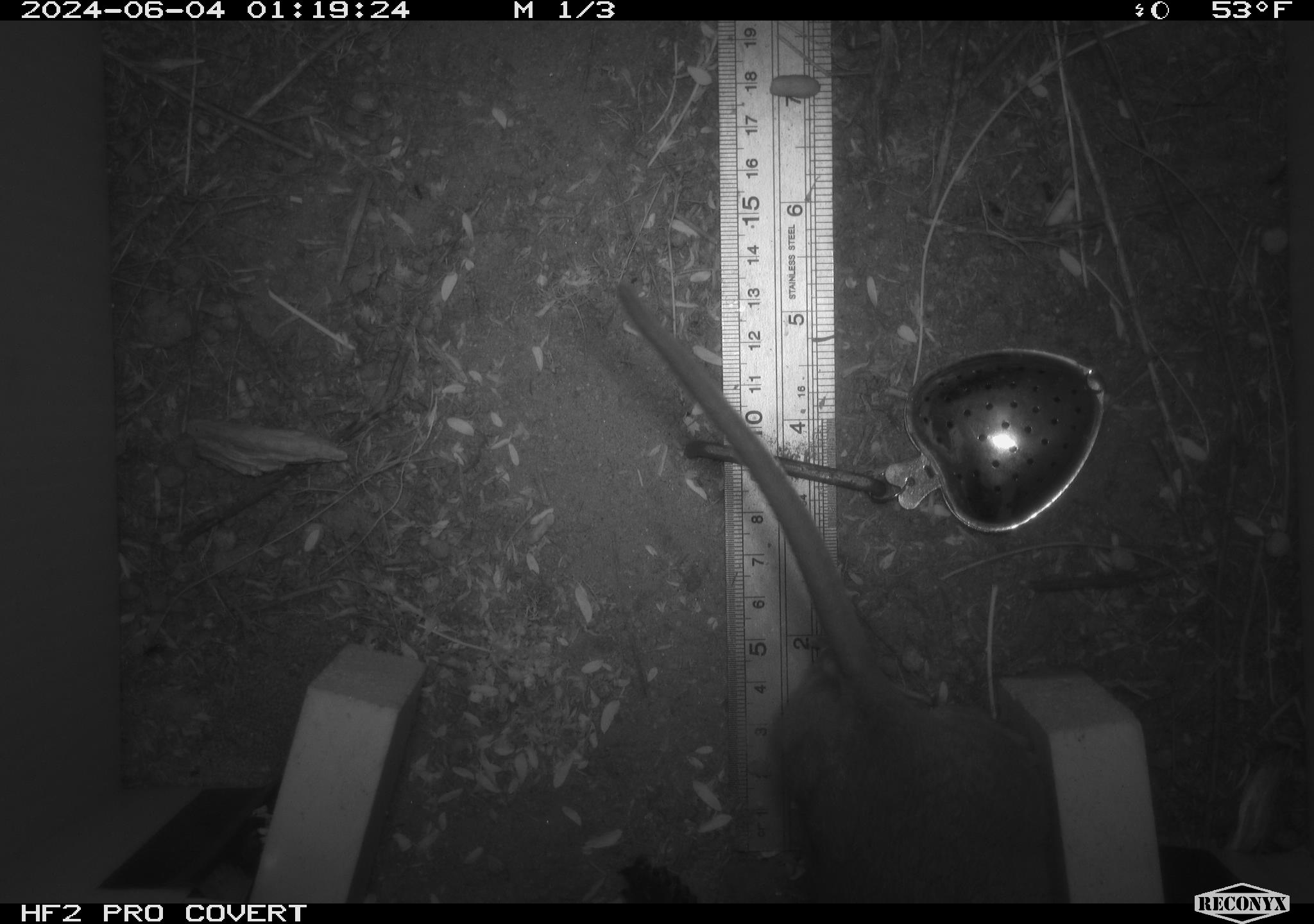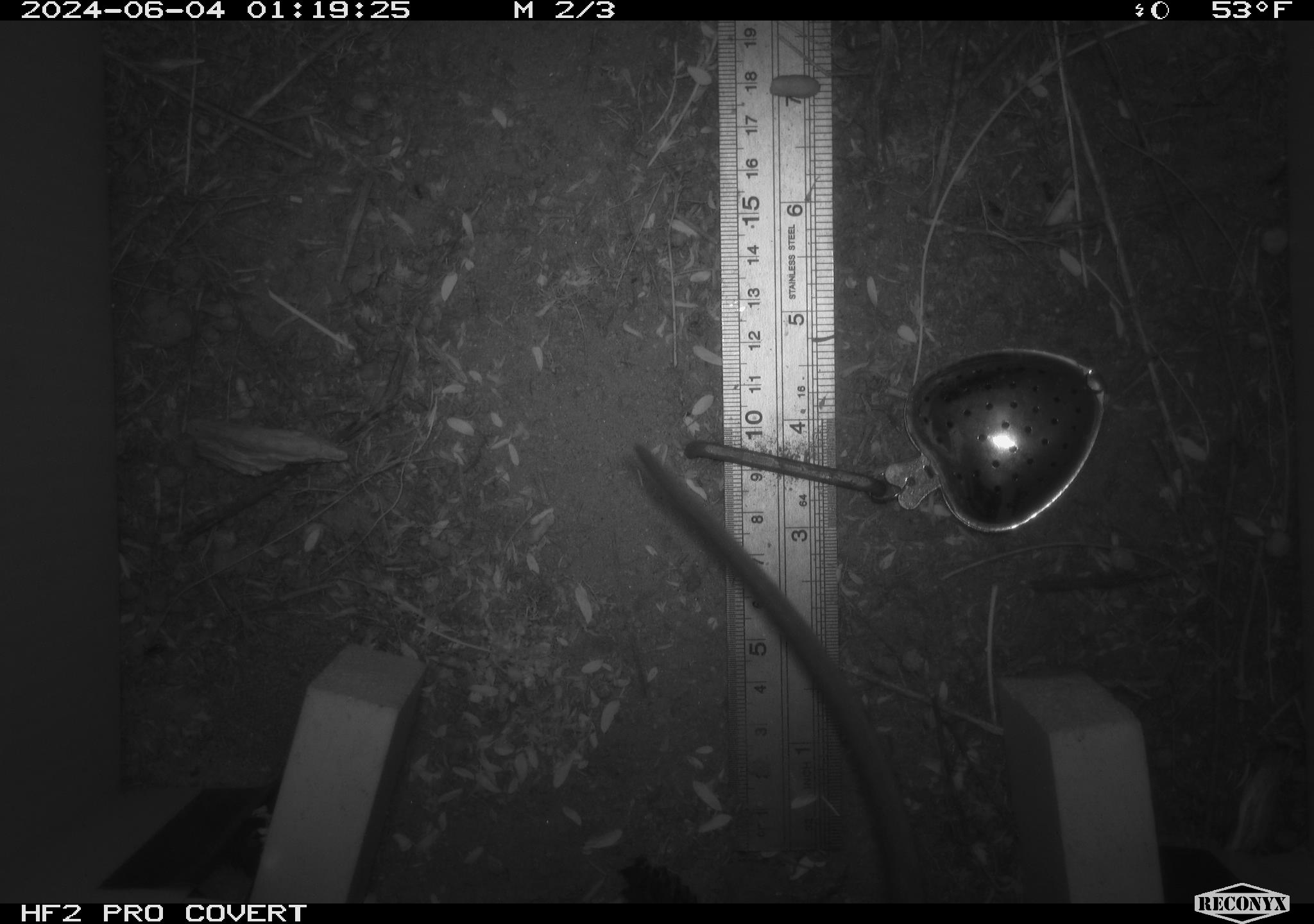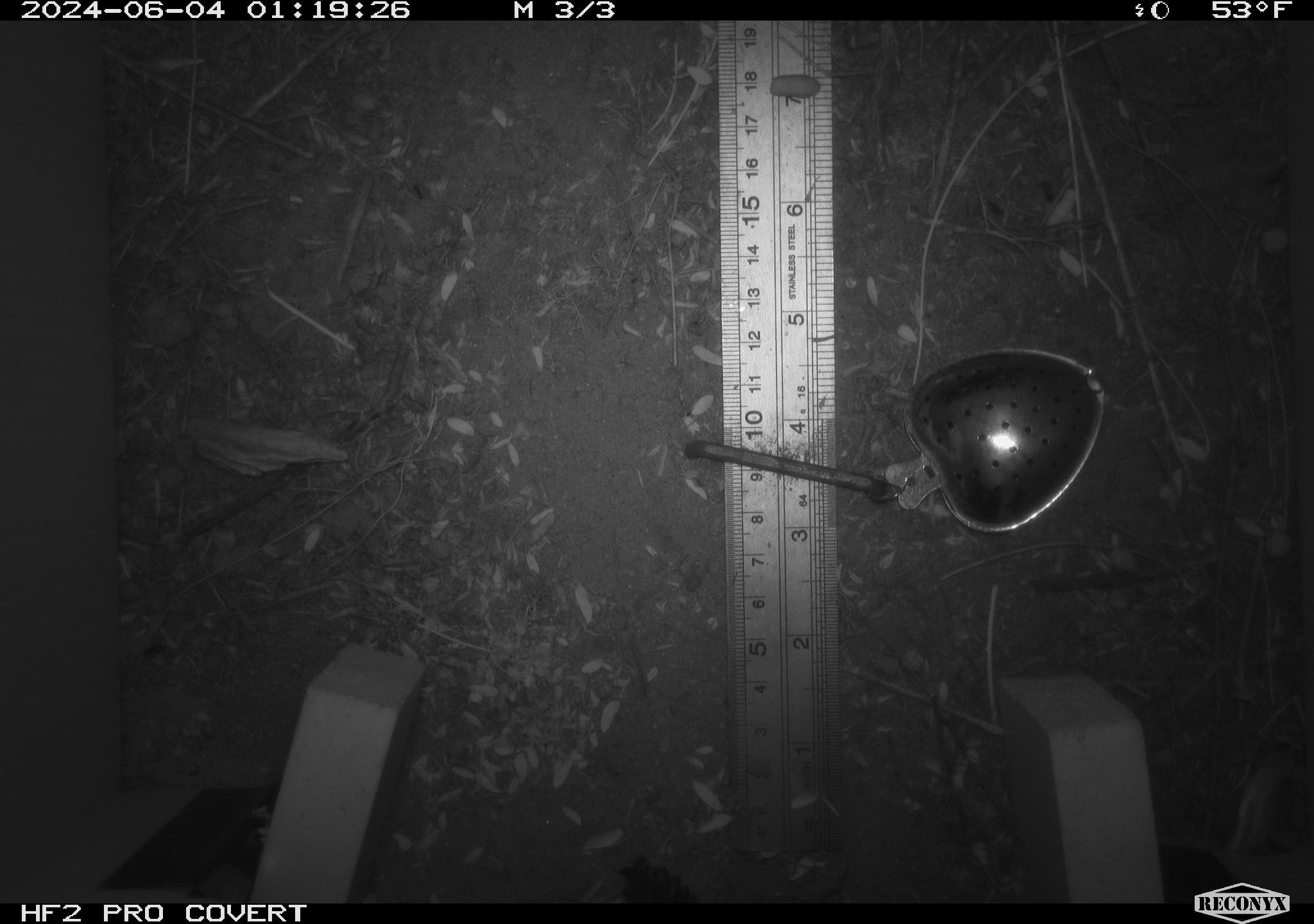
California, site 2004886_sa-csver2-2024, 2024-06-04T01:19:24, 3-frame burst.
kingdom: Animalia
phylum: Chordata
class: Mammalia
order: Rodentia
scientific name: Rodentia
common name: rodent